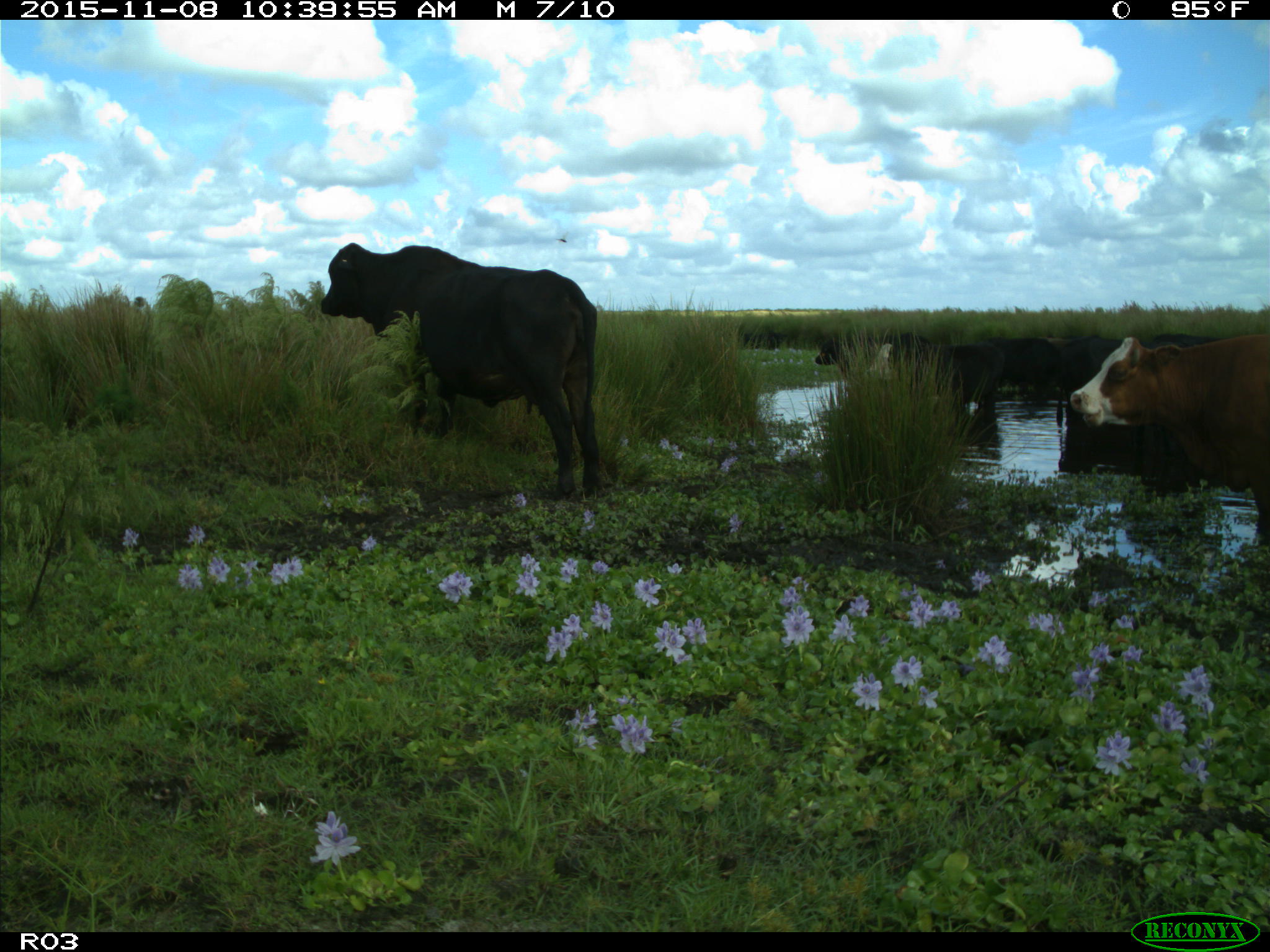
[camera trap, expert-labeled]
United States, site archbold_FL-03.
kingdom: Animalia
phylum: Chordata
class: Mammalia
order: Artiodactyla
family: Bovidae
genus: Bos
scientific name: Bos taurus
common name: domestic cow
Bos taurus (domestic cow).